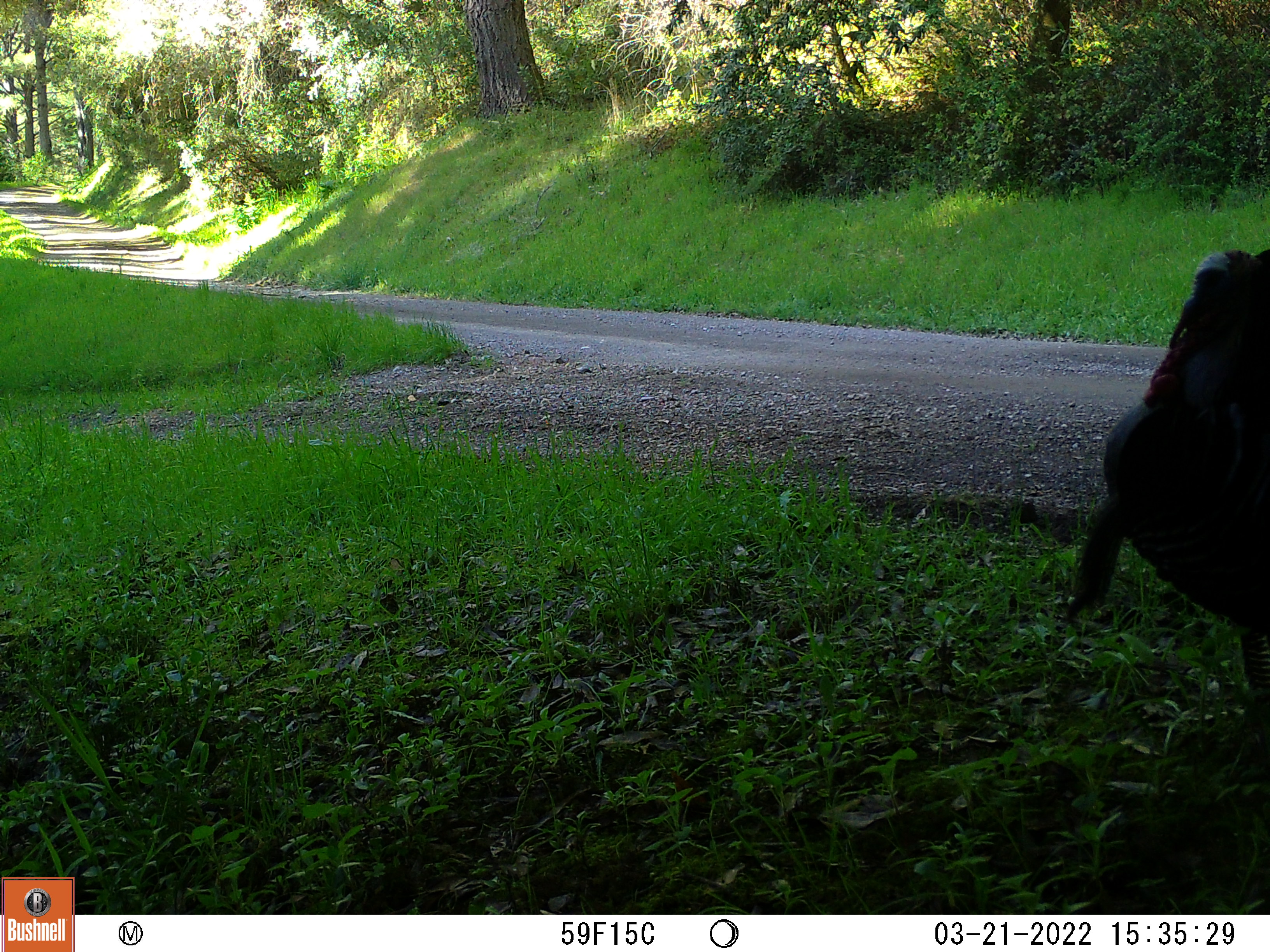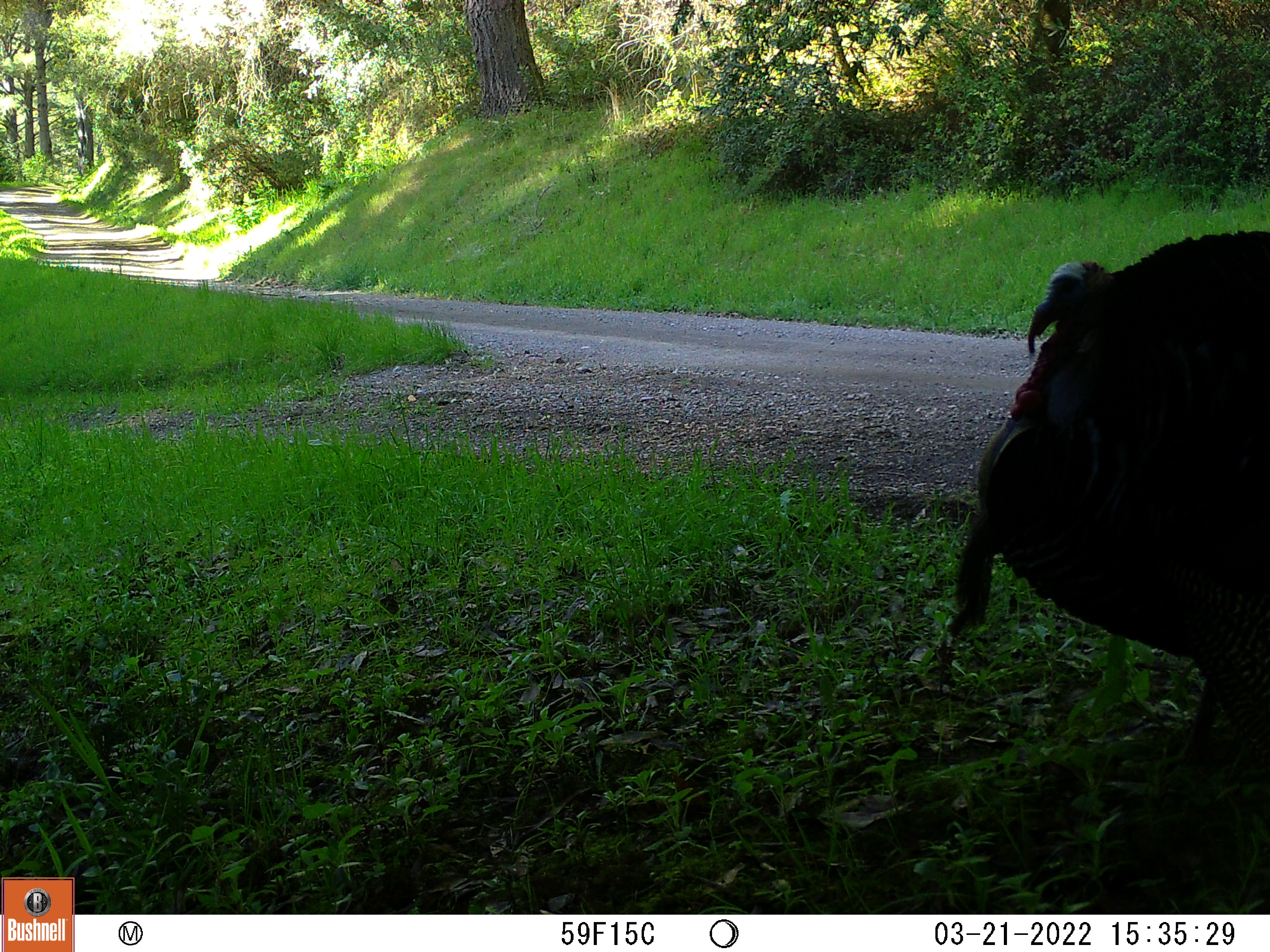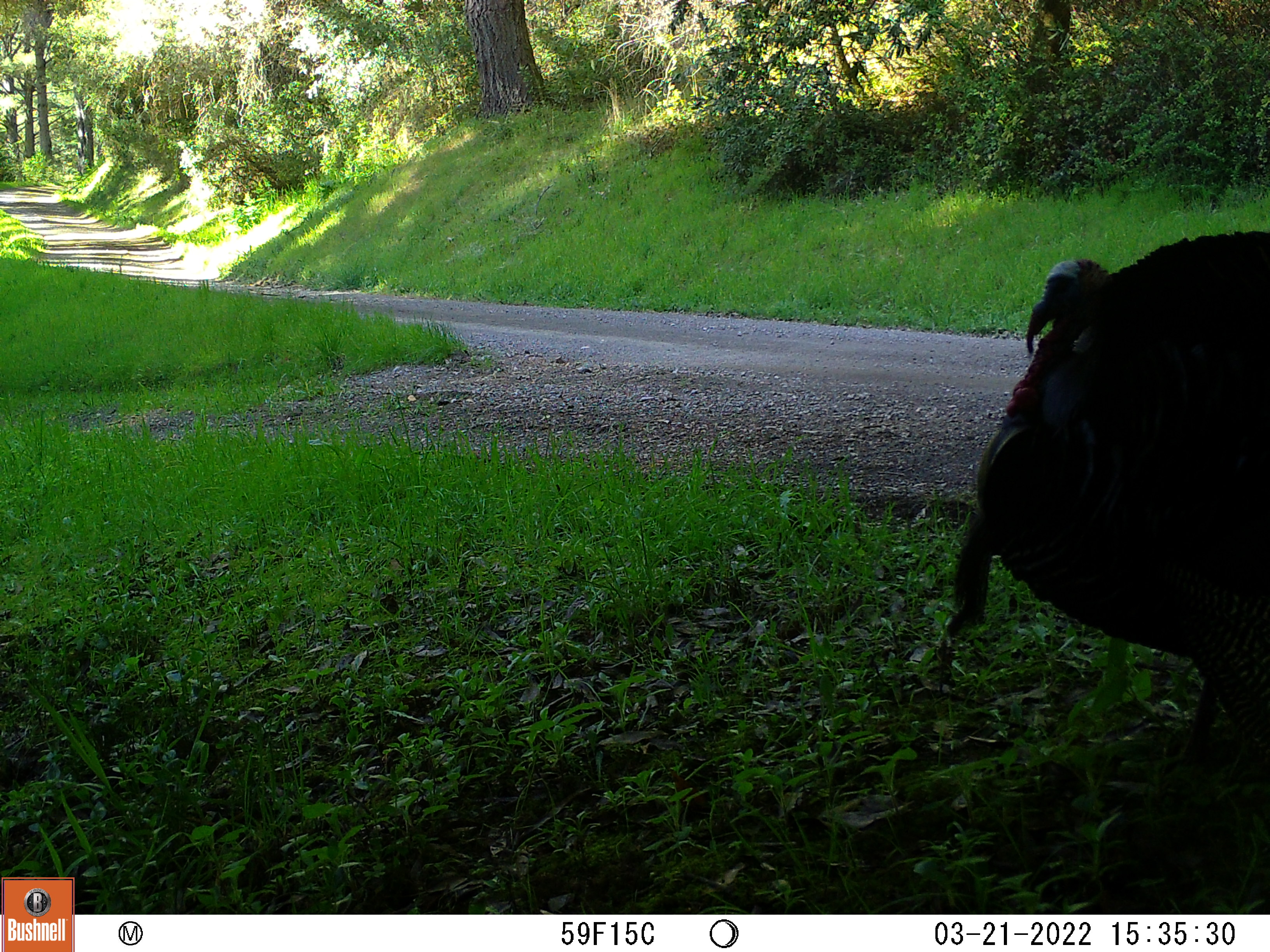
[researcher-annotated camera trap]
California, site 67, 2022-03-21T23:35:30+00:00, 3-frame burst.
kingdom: Animalia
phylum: Chordata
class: Aves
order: Galliformes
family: Phasianidae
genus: Meleagris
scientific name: Meleagris gallopavo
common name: turkey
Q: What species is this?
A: Turkey (Meleagris gallopavo).